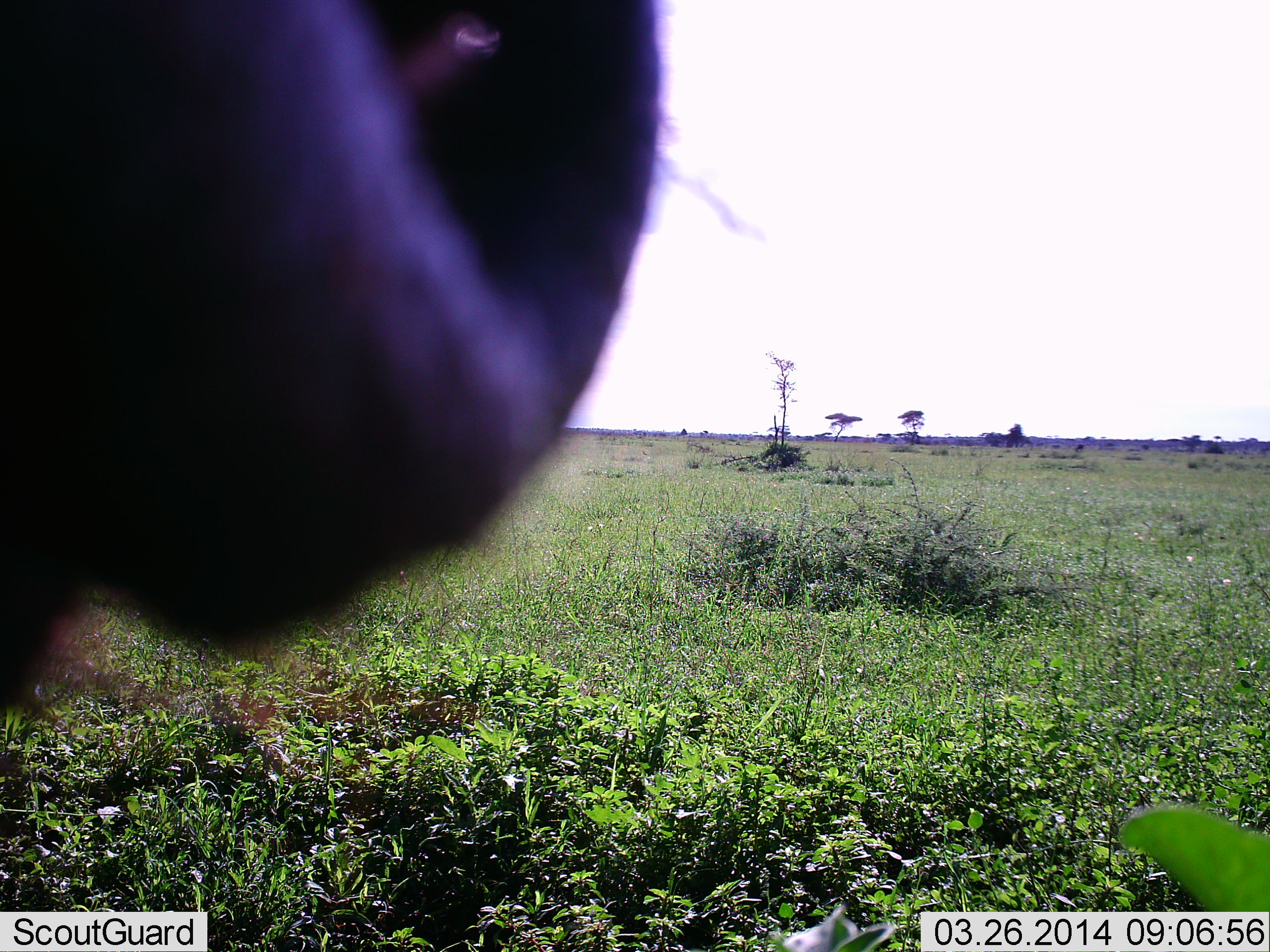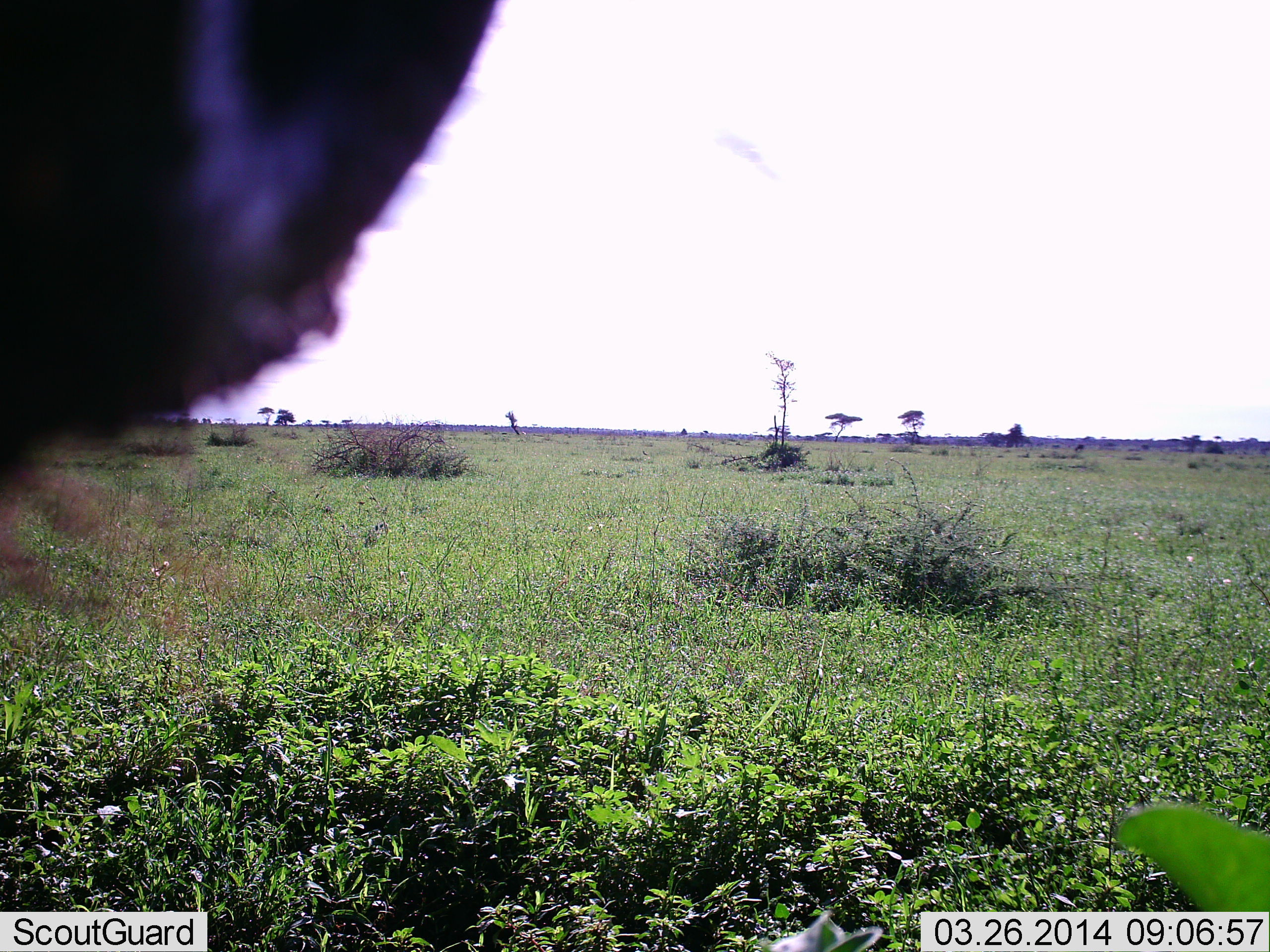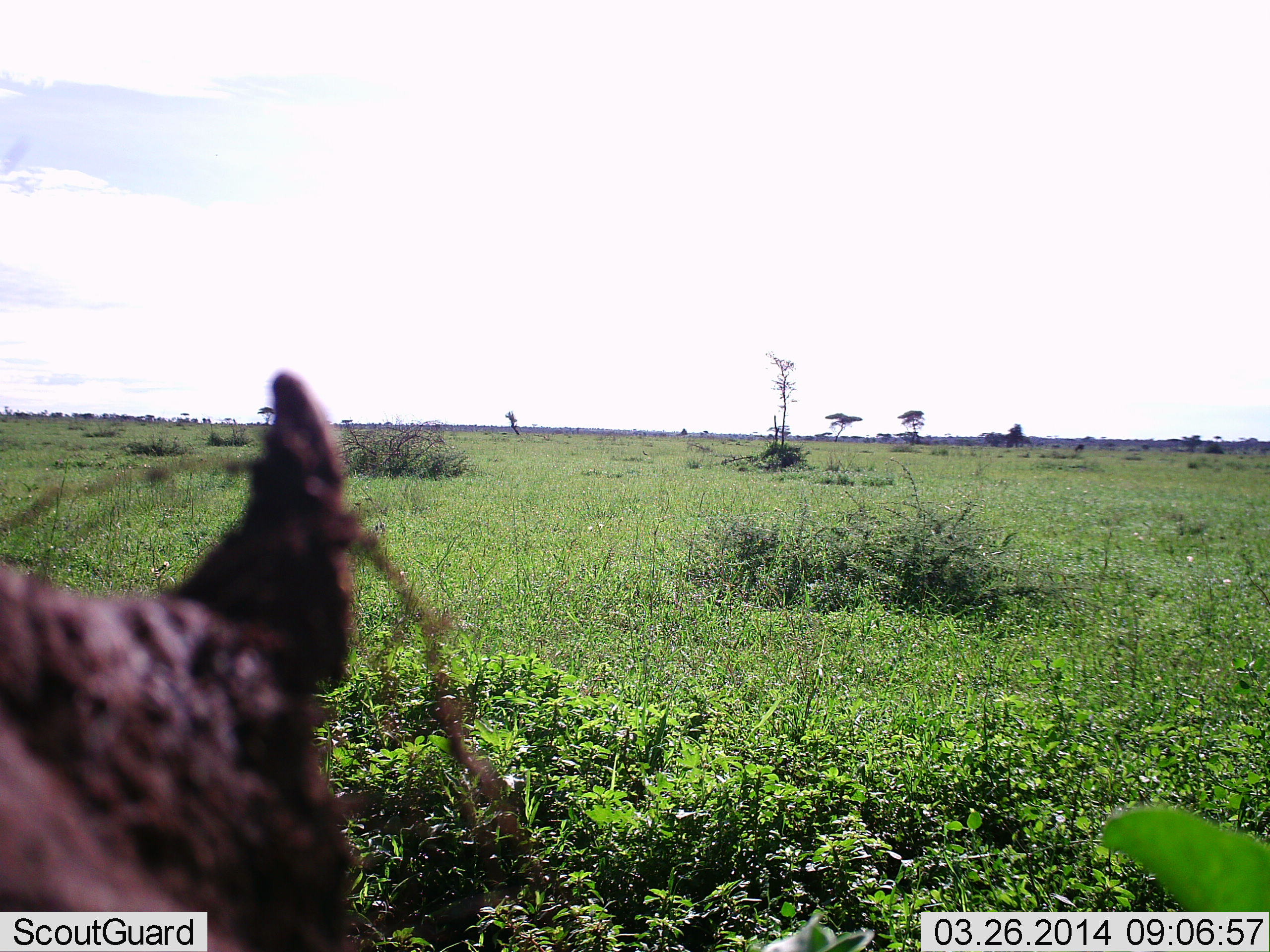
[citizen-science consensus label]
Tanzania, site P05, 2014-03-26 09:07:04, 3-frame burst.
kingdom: Animalia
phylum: Chordata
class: Mammalia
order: Artiodactyla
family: Suidae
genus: Phacochoerus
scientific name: Phacochoerus africanus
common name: warthog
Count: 1.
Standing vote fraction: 88%.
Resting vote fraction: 0%.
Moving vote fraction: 0%.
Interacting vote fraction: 0%.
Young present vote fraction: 0%.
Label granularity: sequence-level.